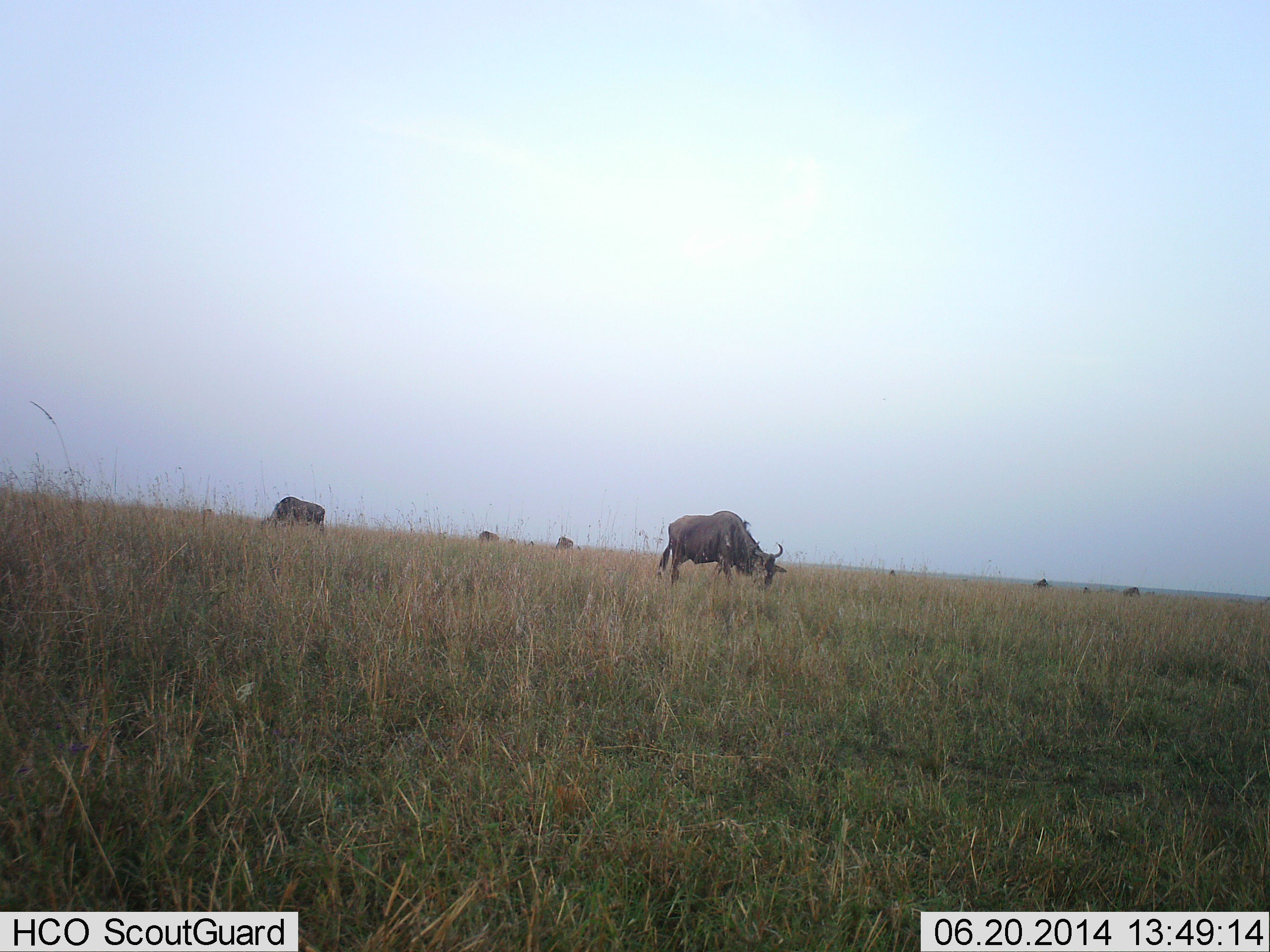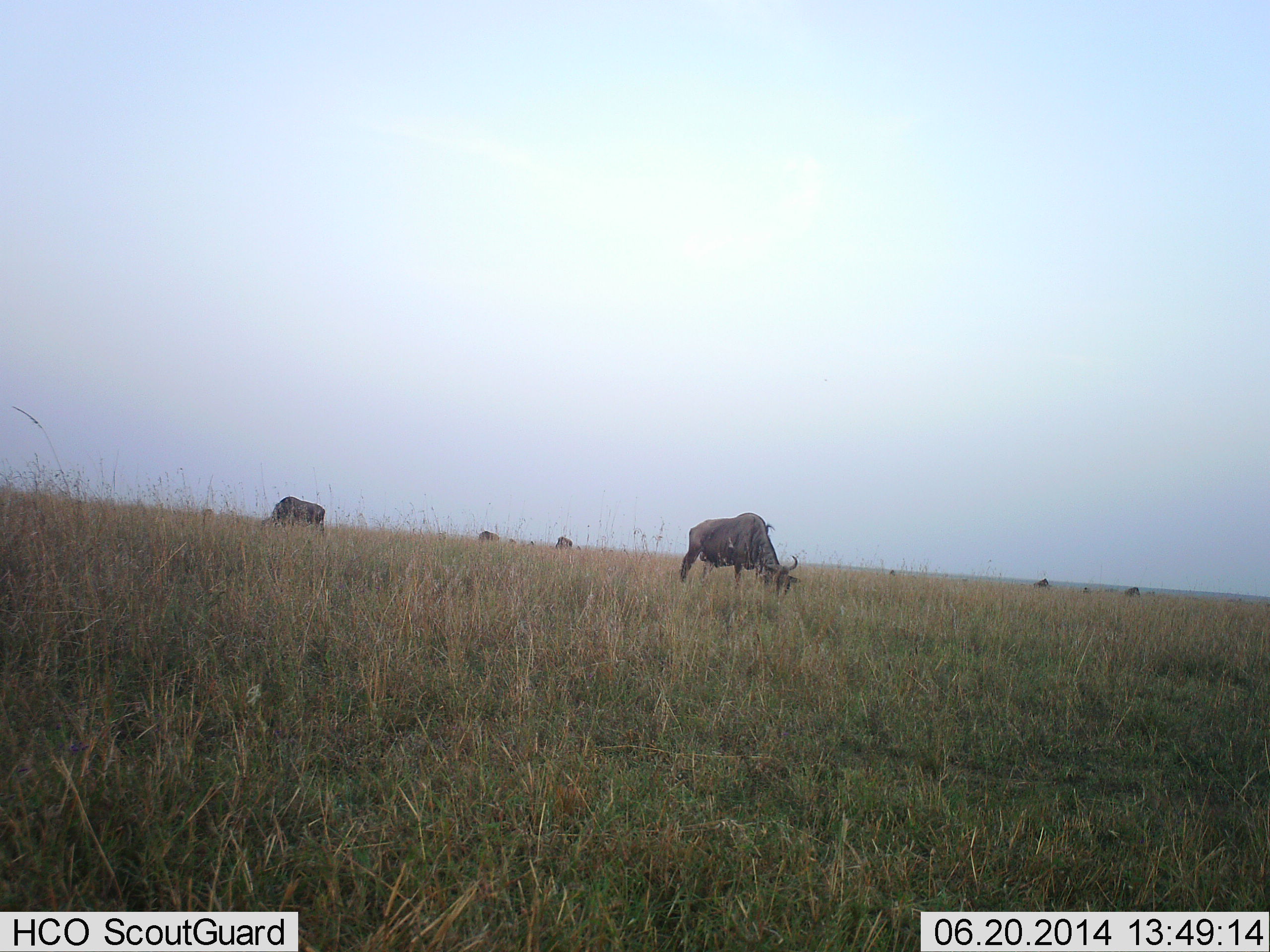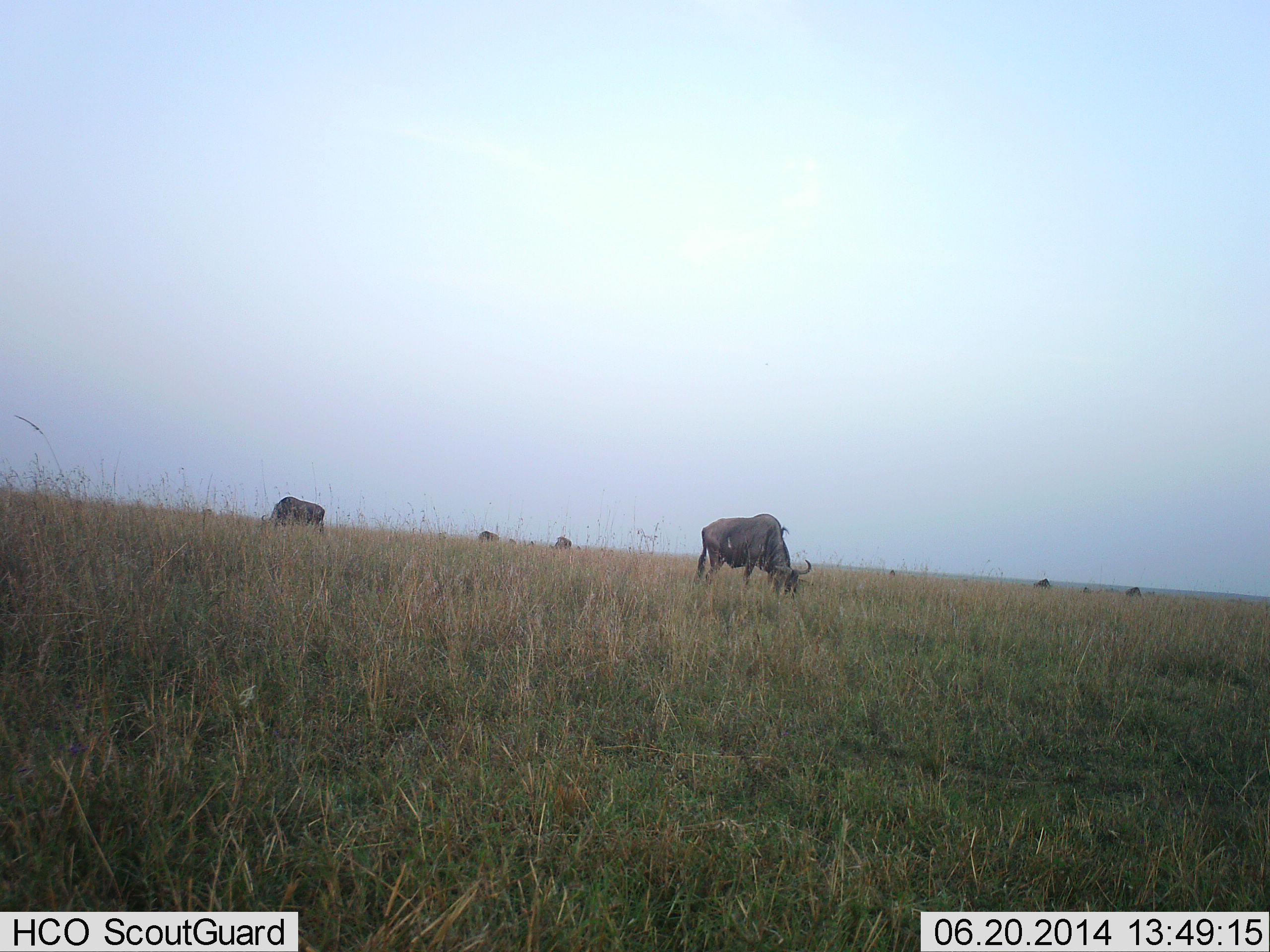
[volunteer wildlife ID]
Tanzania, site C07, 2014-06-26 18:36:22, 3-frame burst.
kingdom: Animalia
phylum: Chordata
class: Mammalia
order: Artiodactyla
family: Bovidae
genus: Connochaetes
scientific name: Connochaetes taurinus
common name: blue wildebeest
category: wildebeest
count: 6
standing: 20%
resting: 0%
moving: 30%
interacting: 0%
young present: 0%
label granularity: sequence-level